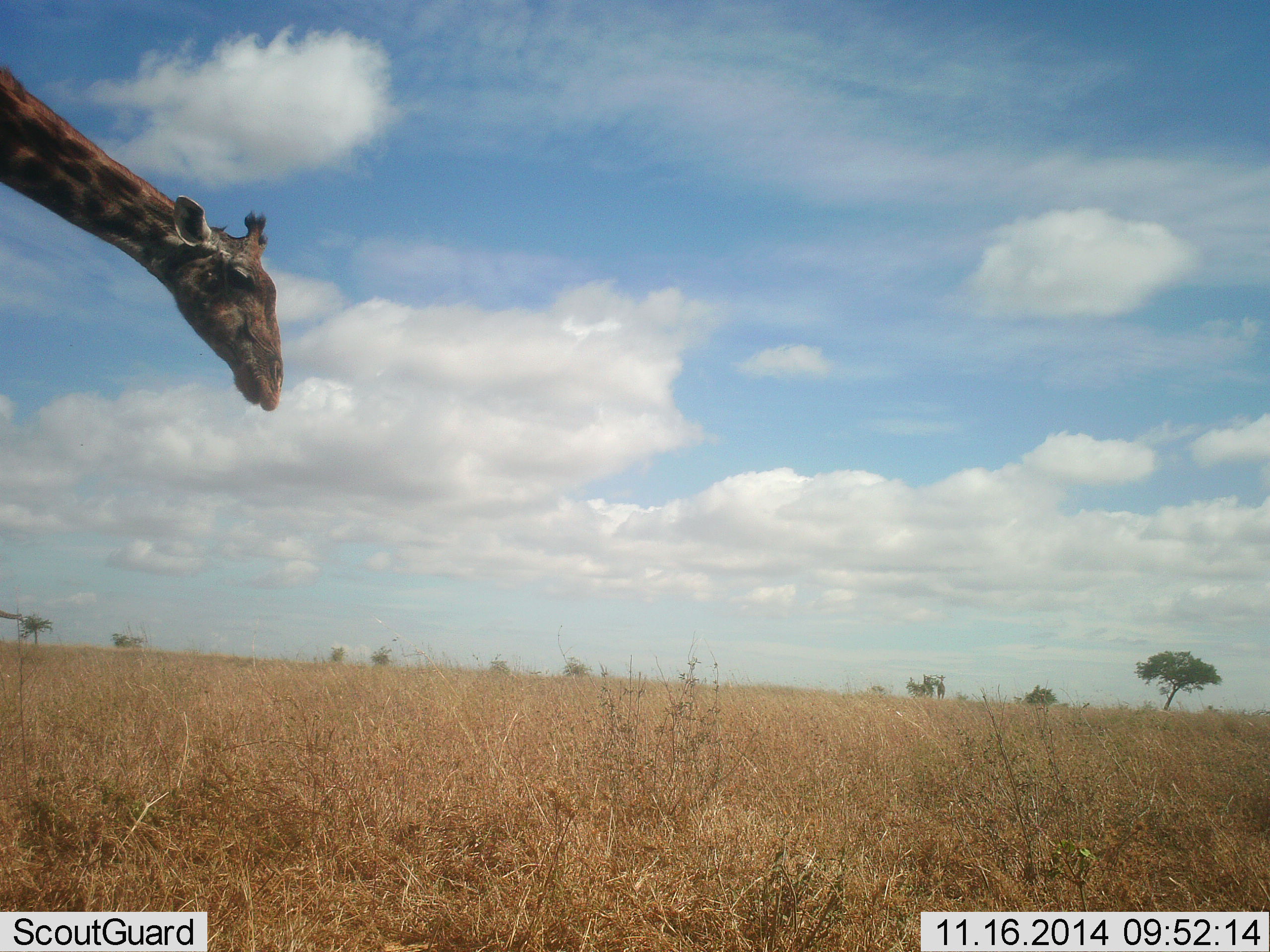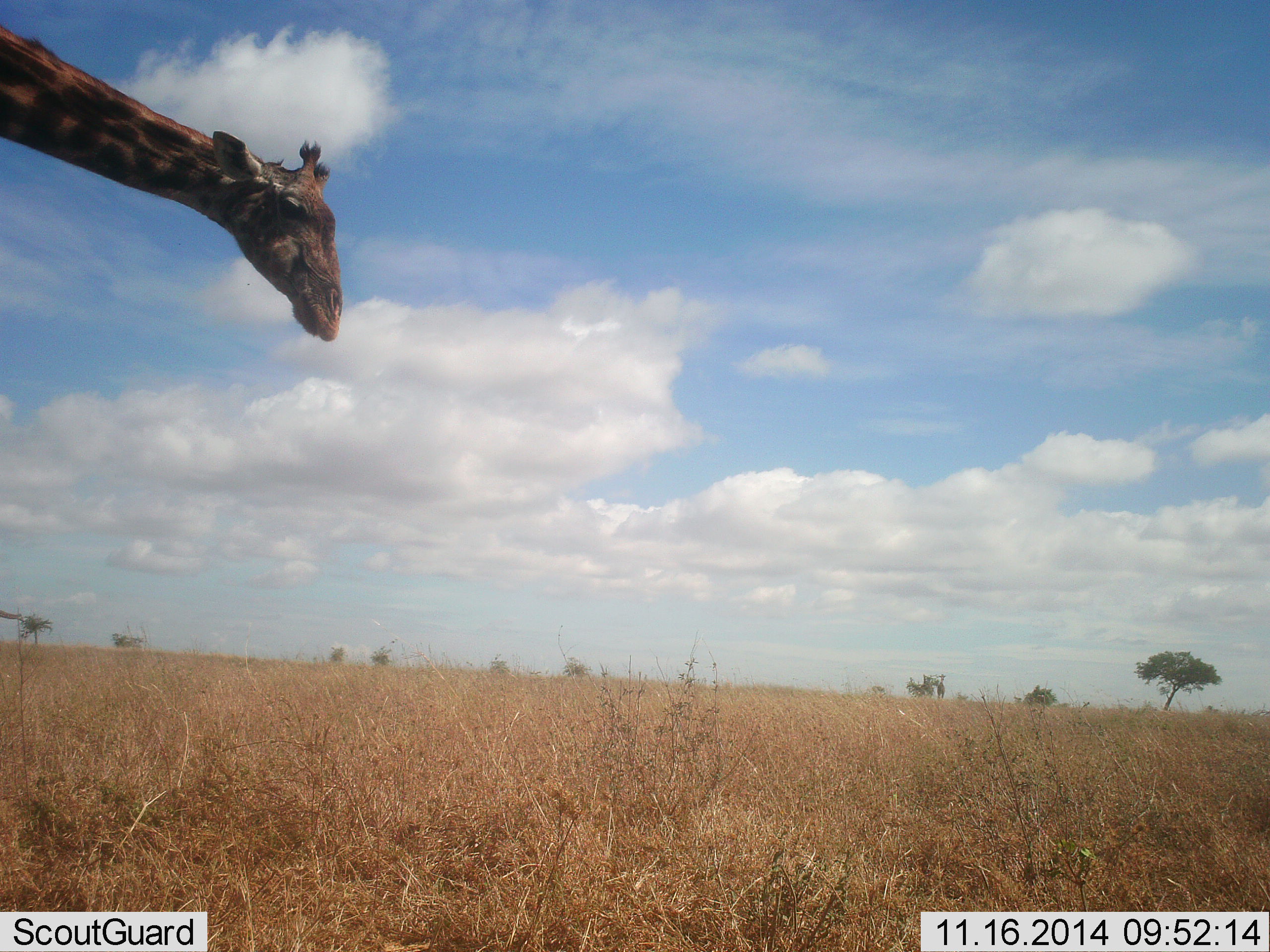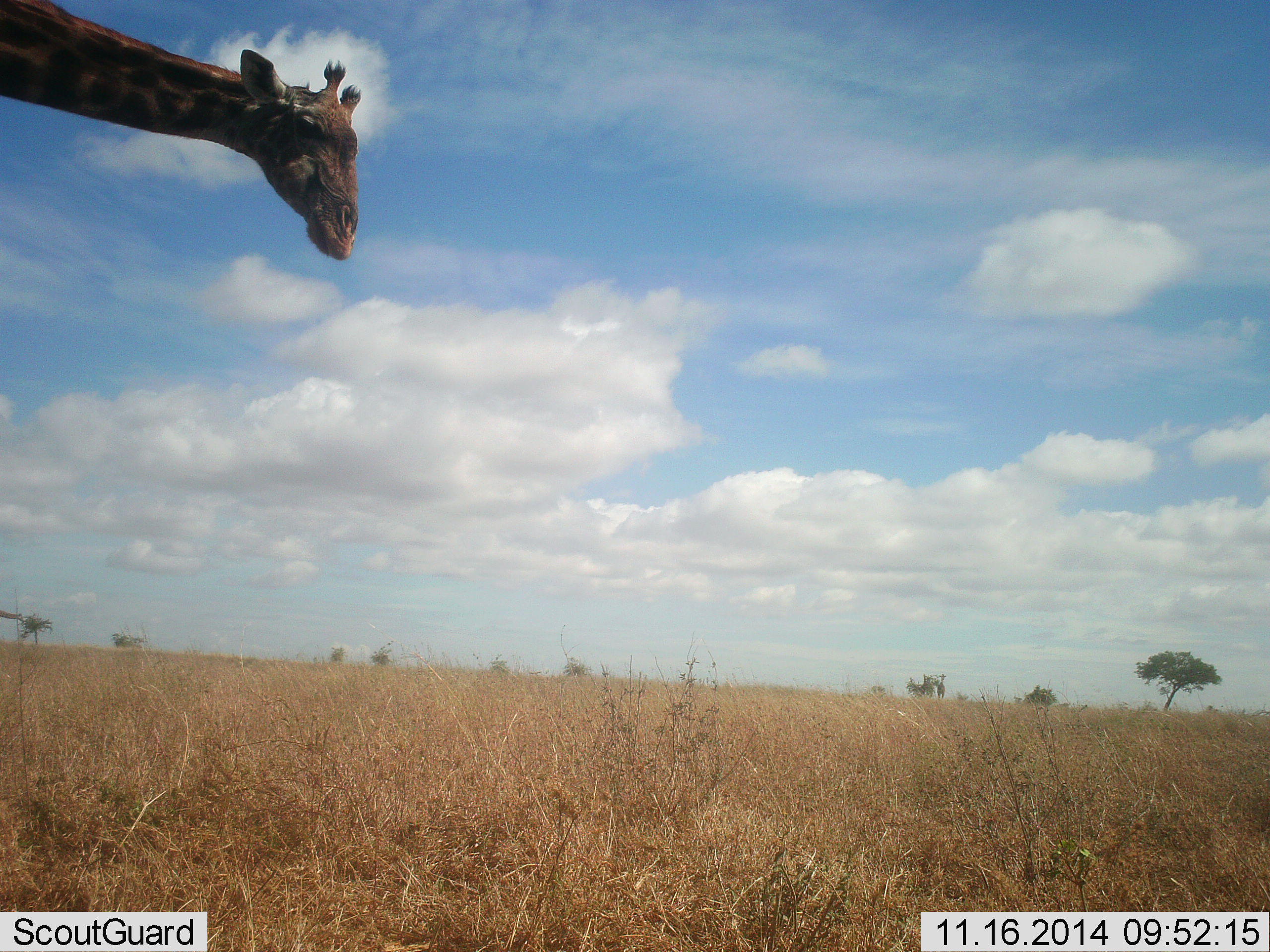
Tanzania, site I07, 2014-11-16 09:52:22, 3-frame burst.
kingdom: Animalia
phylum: Chordata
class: Mammalia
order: Artiodactyla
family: Giraffidae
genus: Giraffa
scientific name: Giraffa camelopardalis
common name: giraffe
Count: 1.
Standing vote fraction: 90%.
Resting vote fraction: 0%.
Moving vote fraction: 10%.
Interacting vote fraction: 10%.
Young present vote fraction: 0%.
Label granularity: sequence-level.